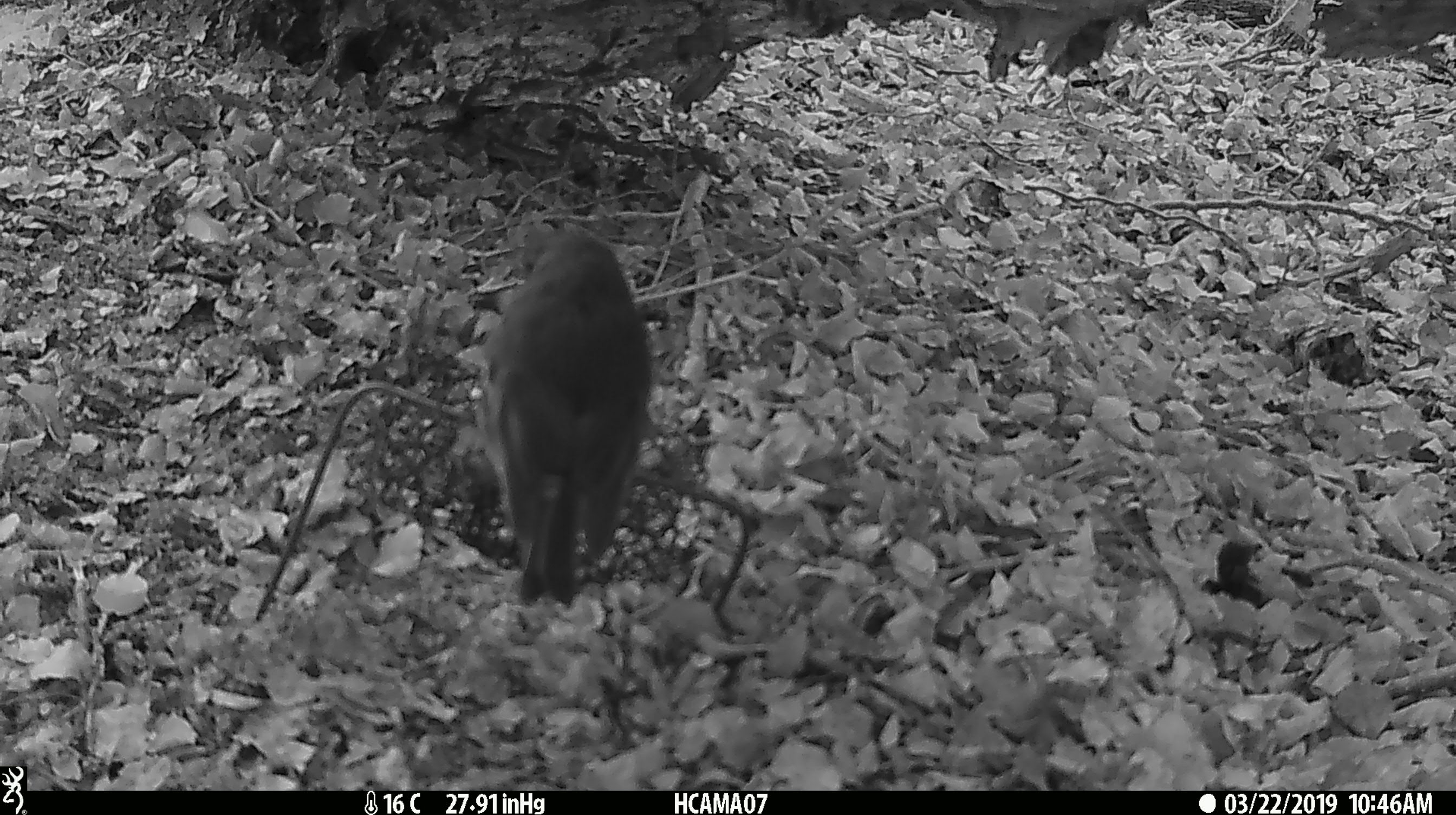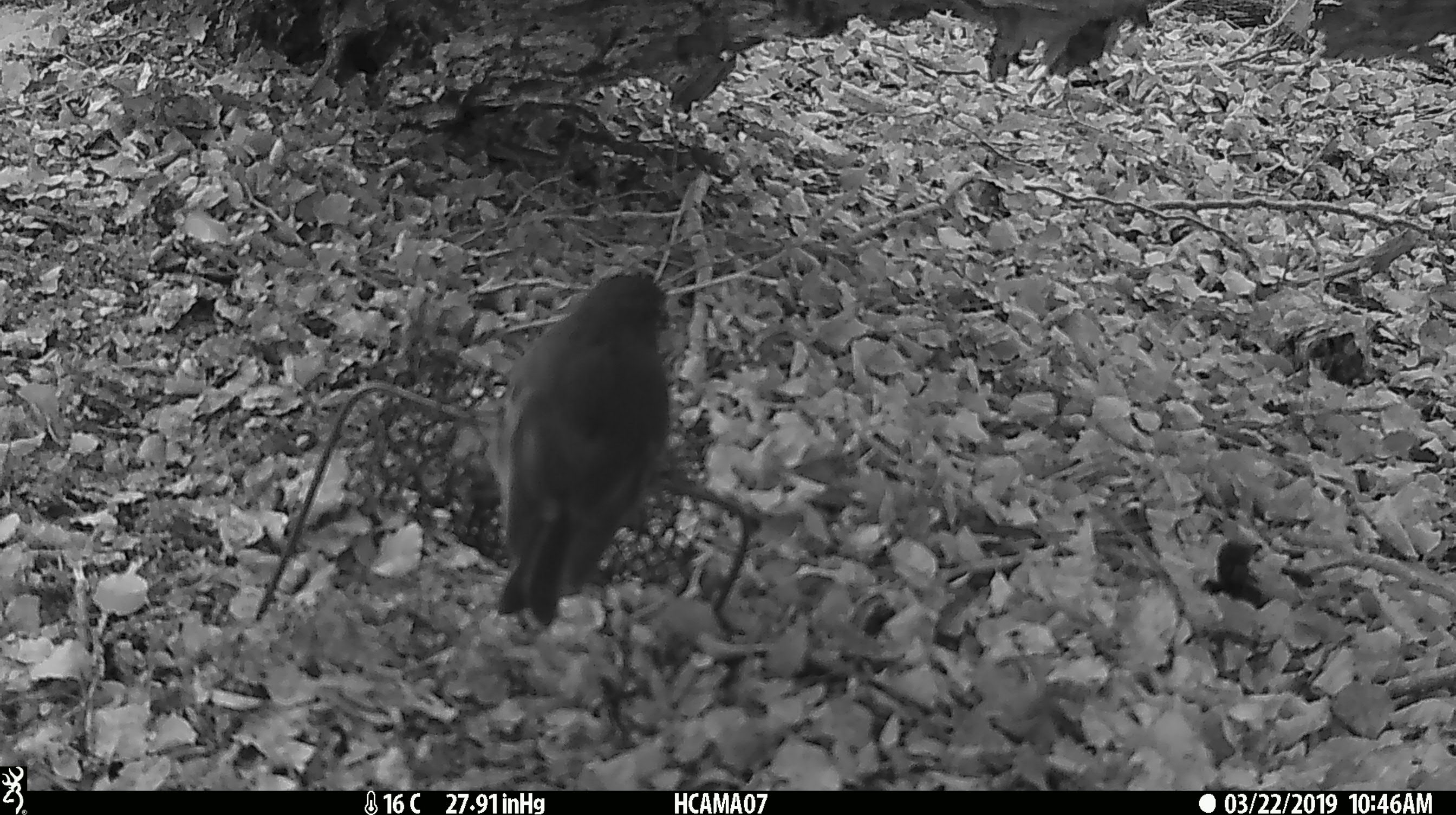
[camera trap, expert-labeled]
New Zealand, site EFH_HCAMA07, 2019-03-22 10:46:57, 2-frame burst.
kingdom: Animalia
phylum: Chordata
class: Aves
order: Passeriformes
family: Petroicidae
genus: Petroica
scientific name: Petroica australis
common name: new zealand robin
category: robin